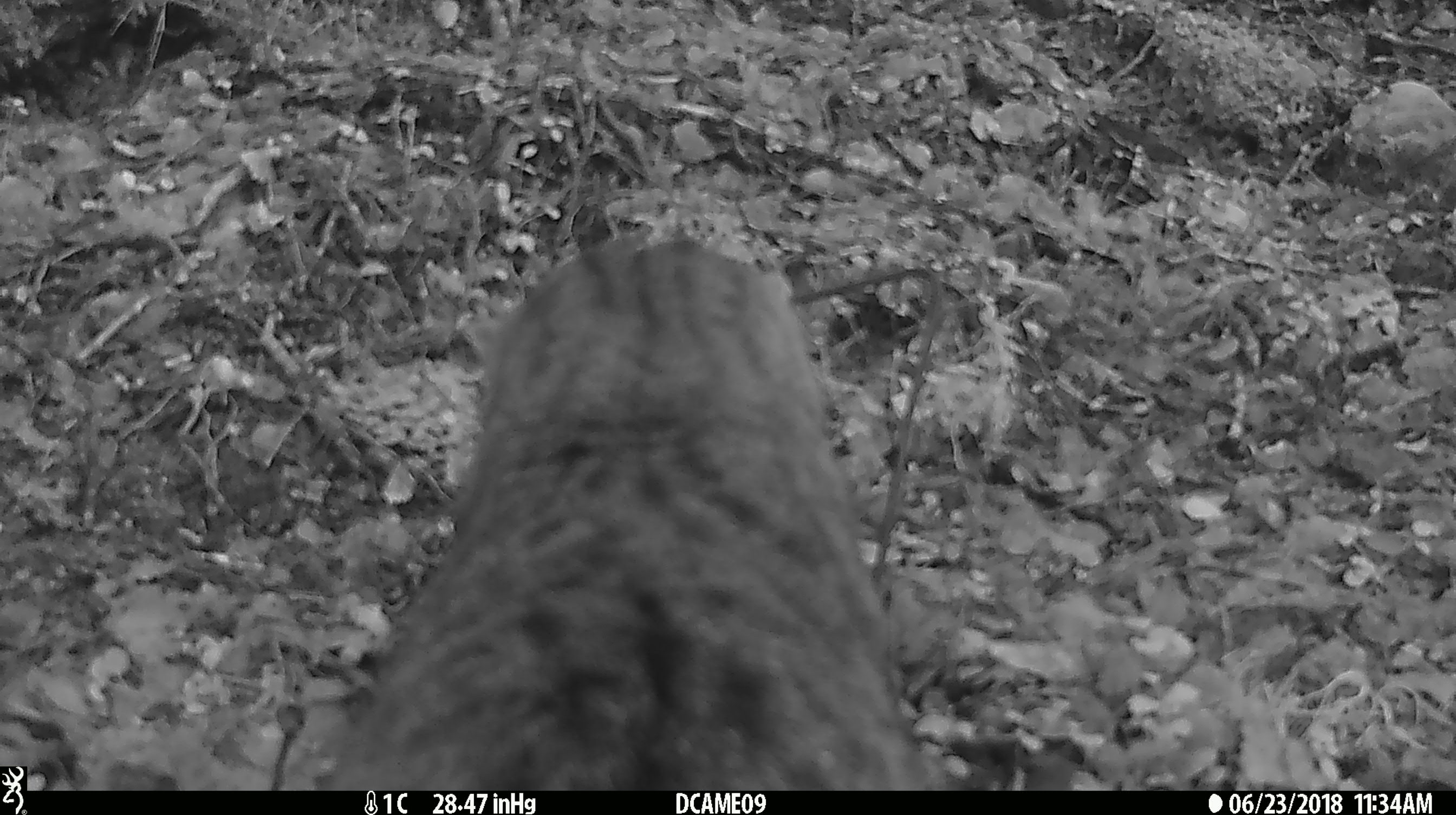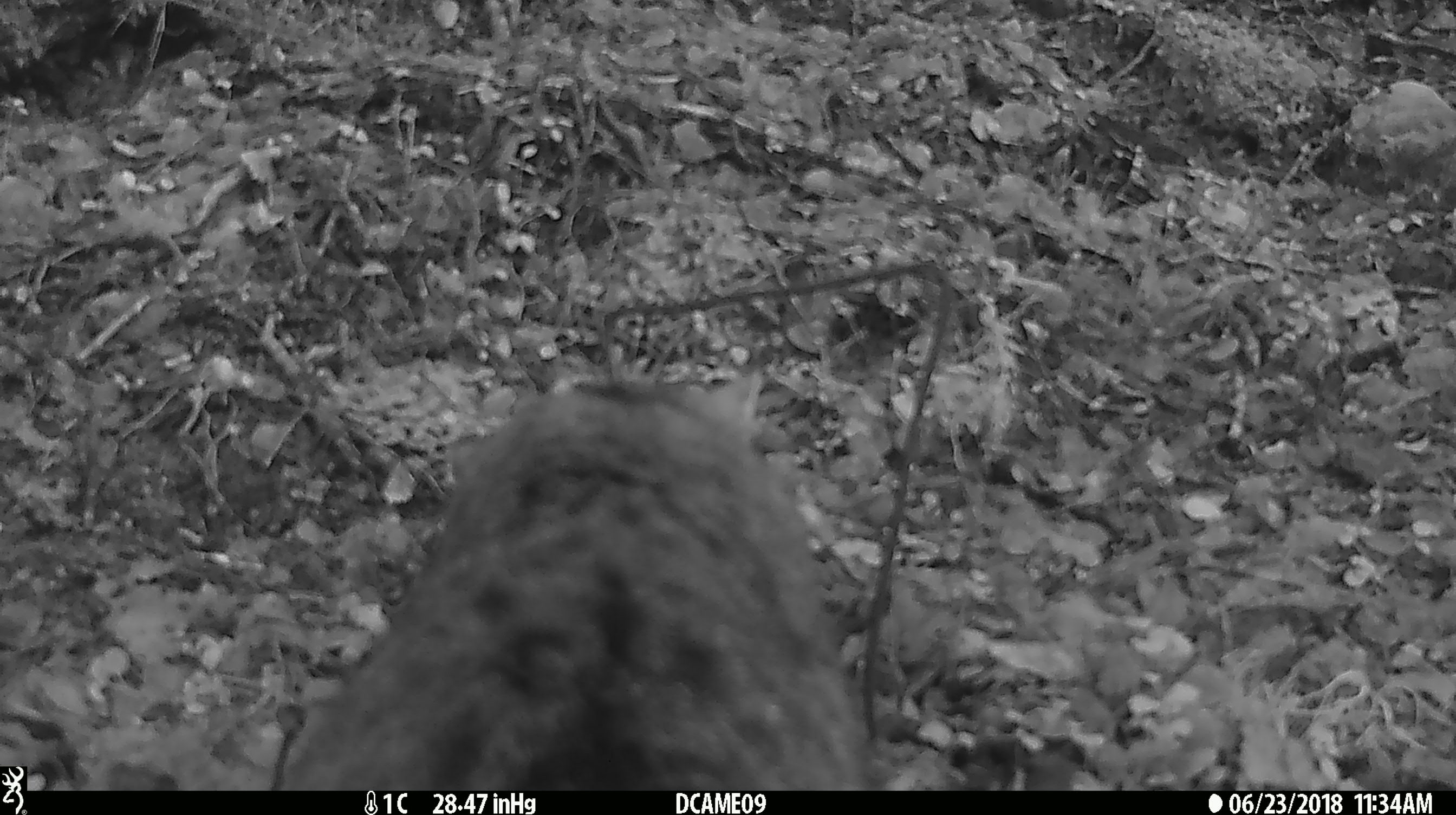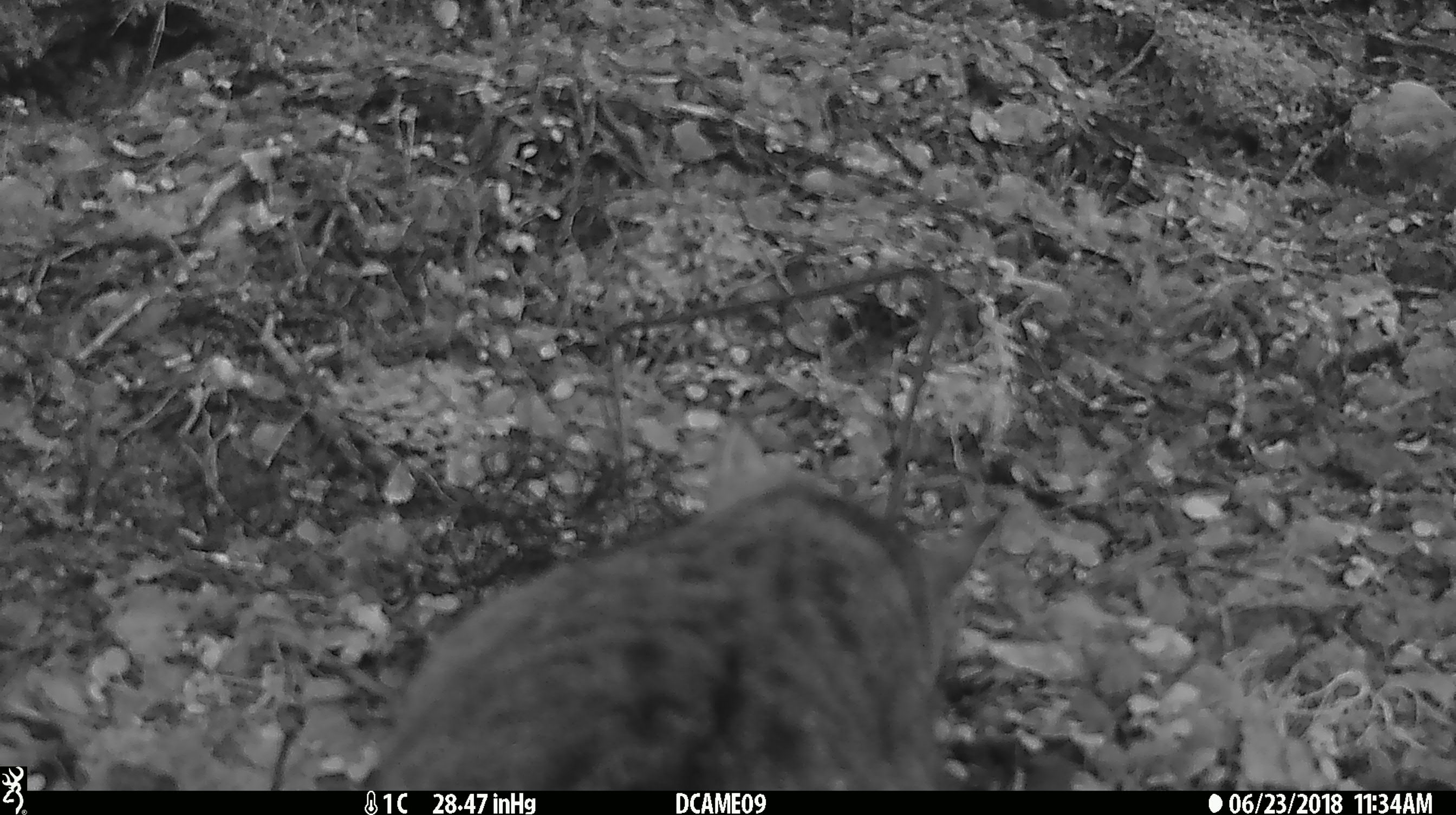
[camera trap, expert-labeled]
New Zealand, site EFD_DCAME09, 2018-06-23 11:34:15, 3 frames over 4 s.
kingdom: Animalia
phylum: Chordata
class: Mammalia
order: Carnivora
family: Felidae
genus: Felis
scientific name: Felis catus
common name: domestic cat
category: cat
Cat (domestic cat) (Felis catus).